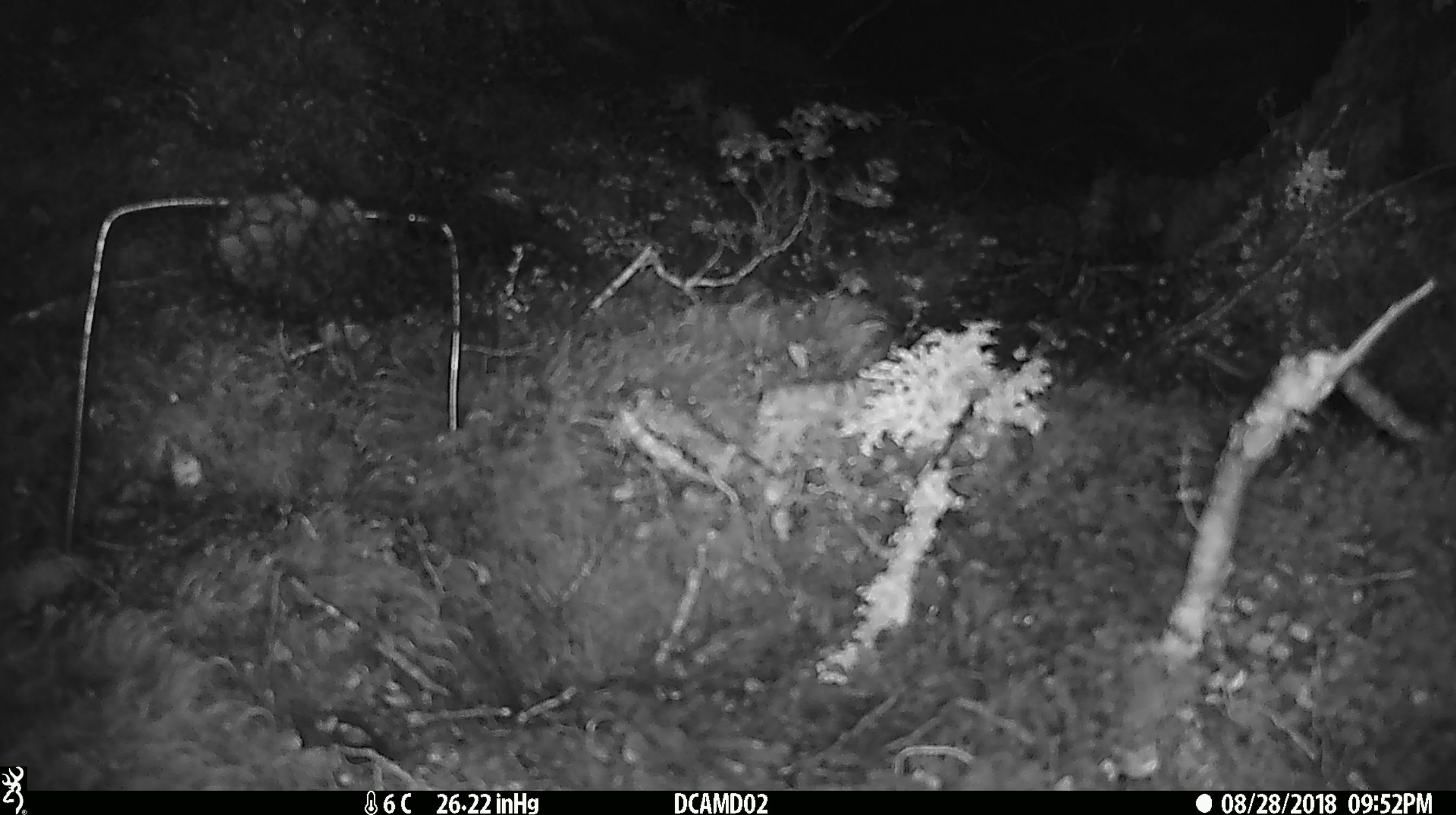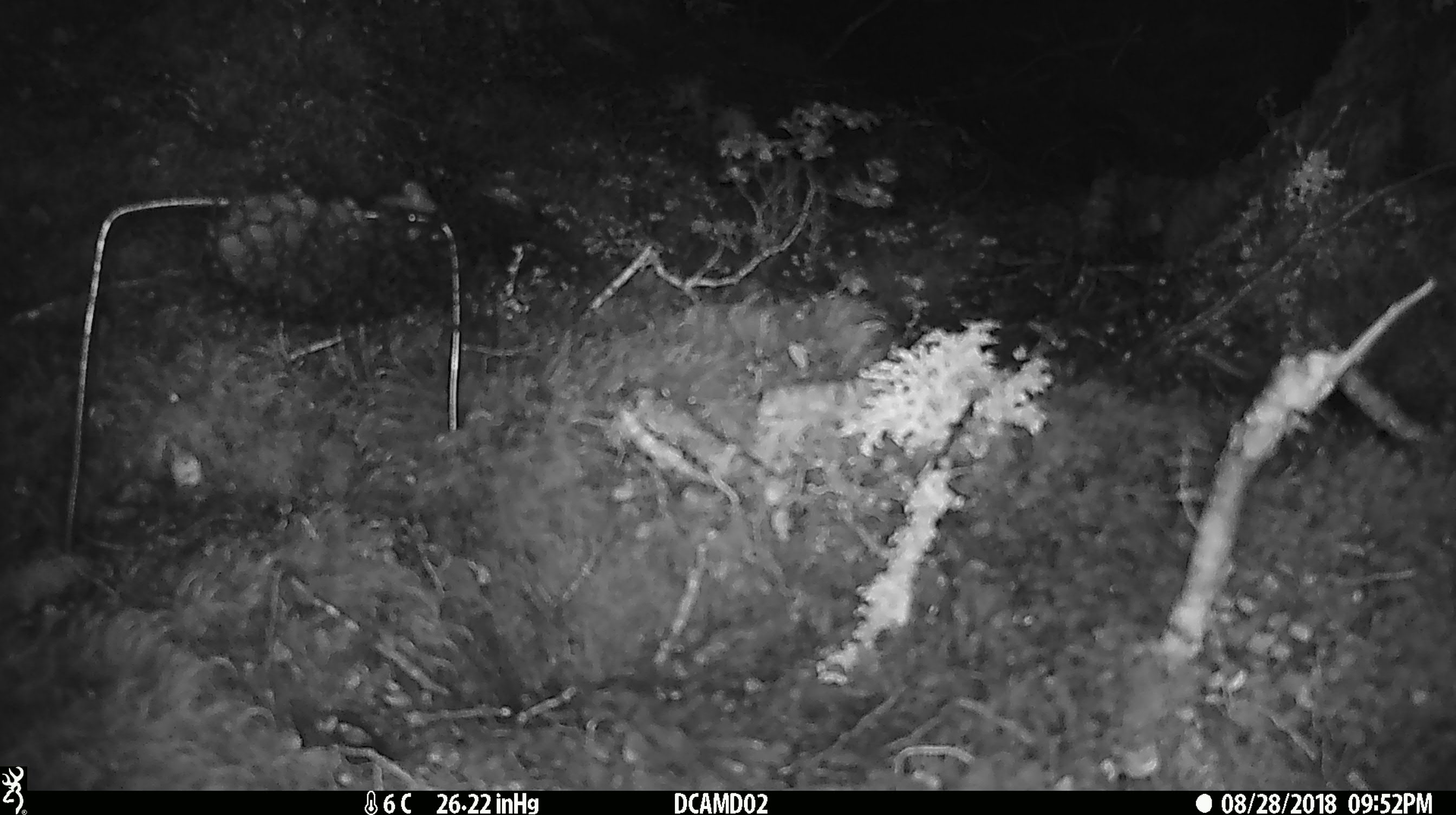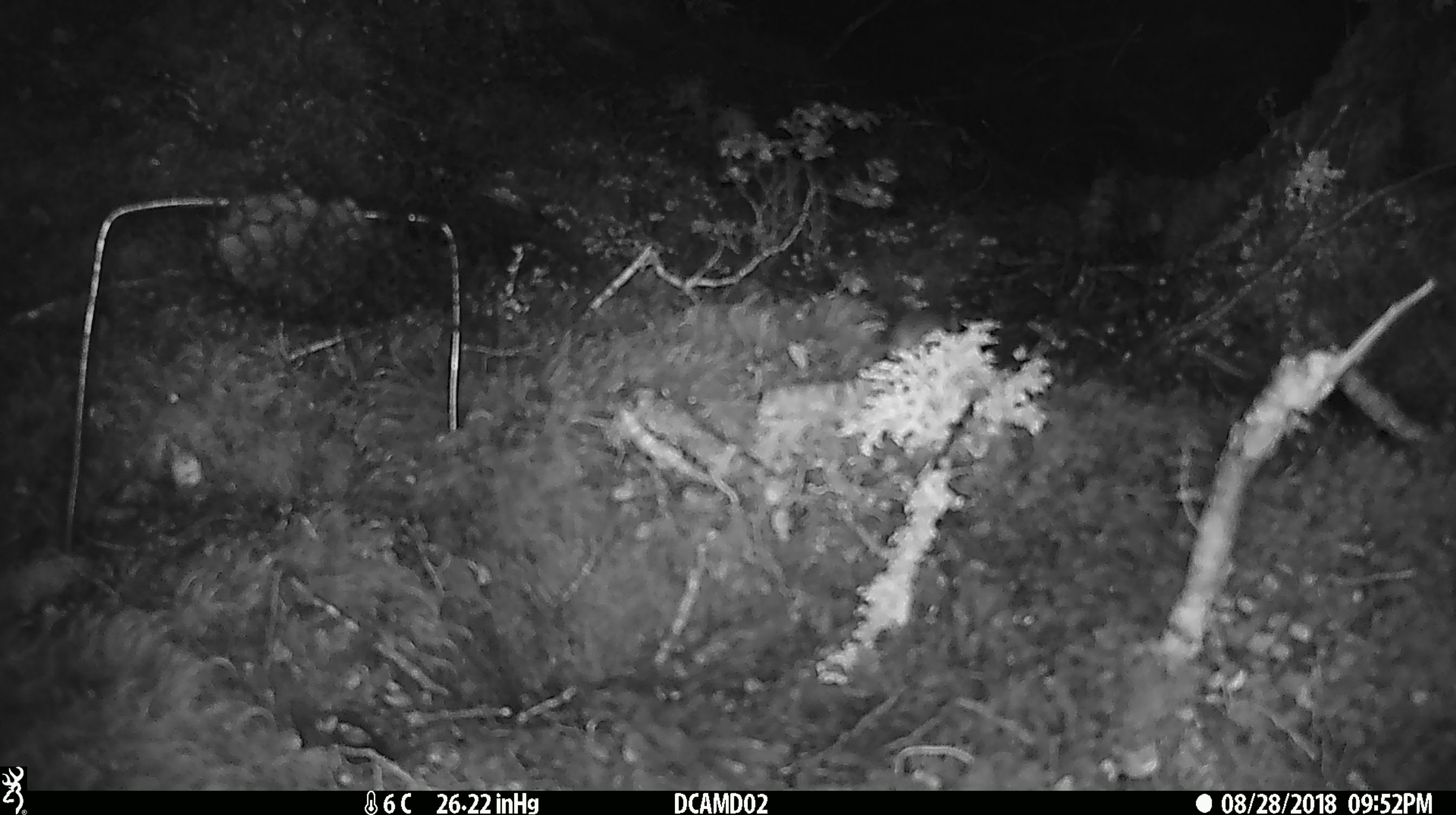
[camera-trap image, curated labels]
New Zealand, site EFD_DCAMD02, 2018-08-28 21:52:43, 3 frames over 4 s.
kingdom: Animalia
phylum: Chordata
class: Mammalia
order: Rodentia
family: Muridae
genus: Mus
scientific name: Mus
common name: mouse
Mouse (Mus).